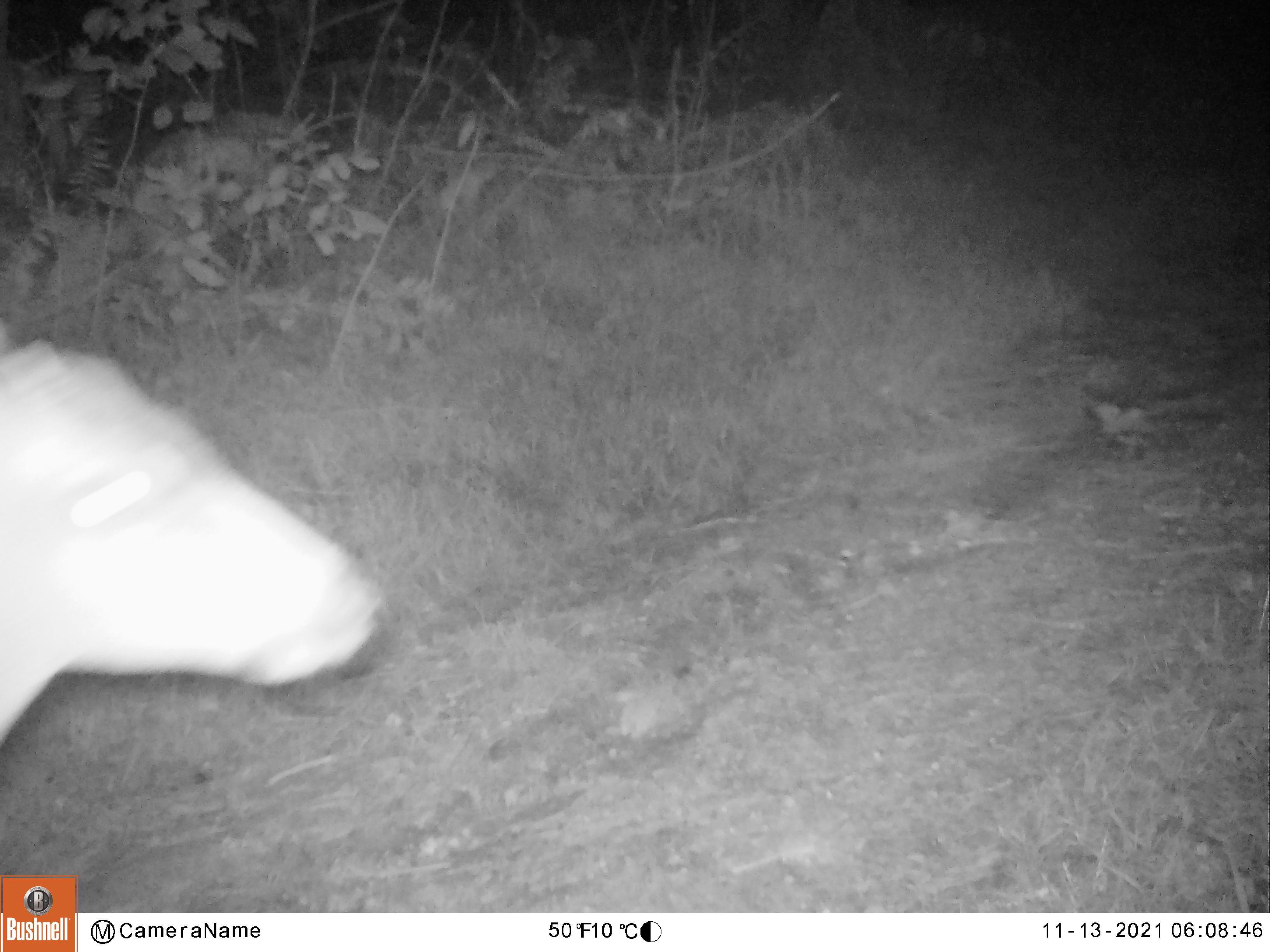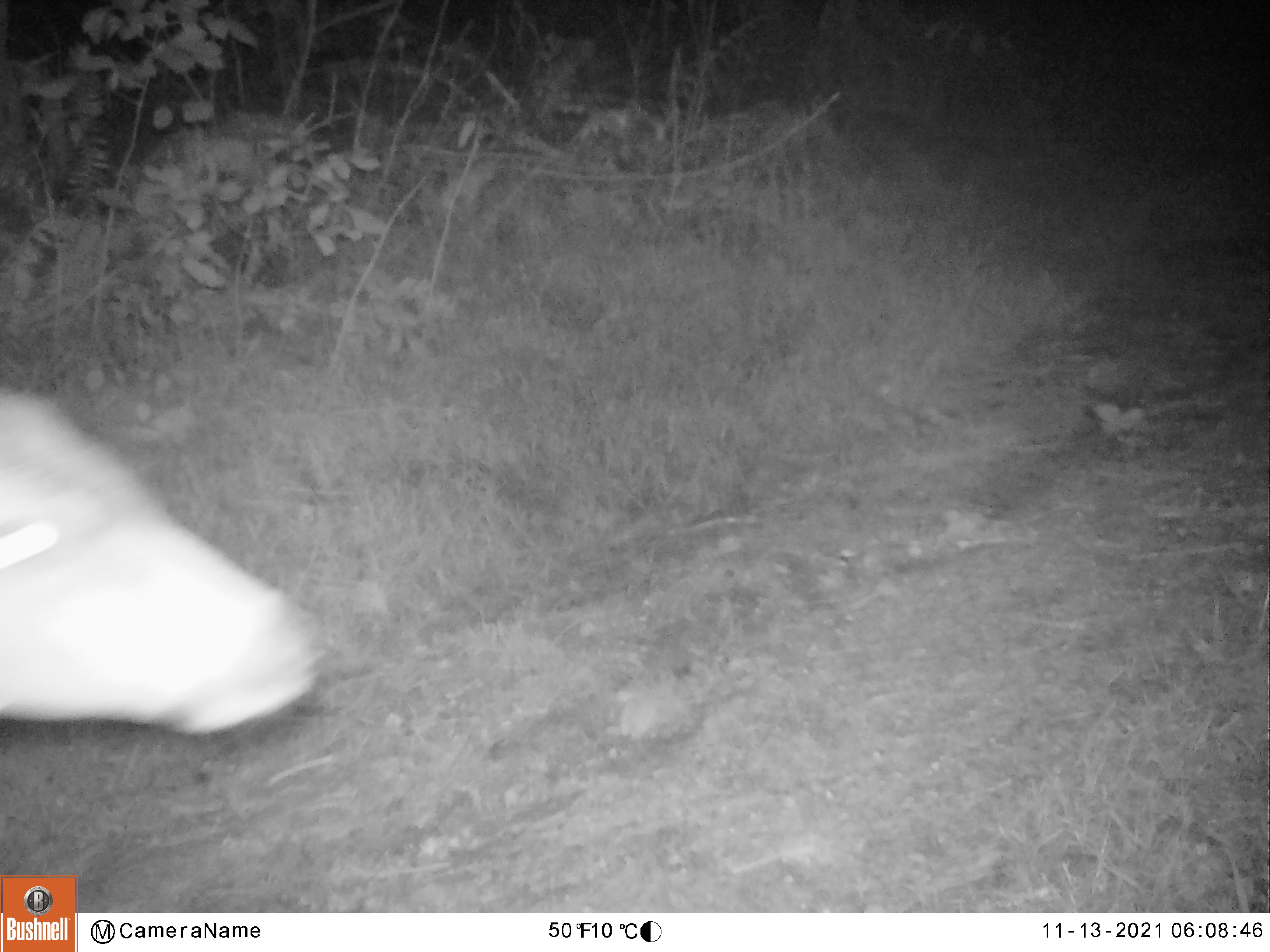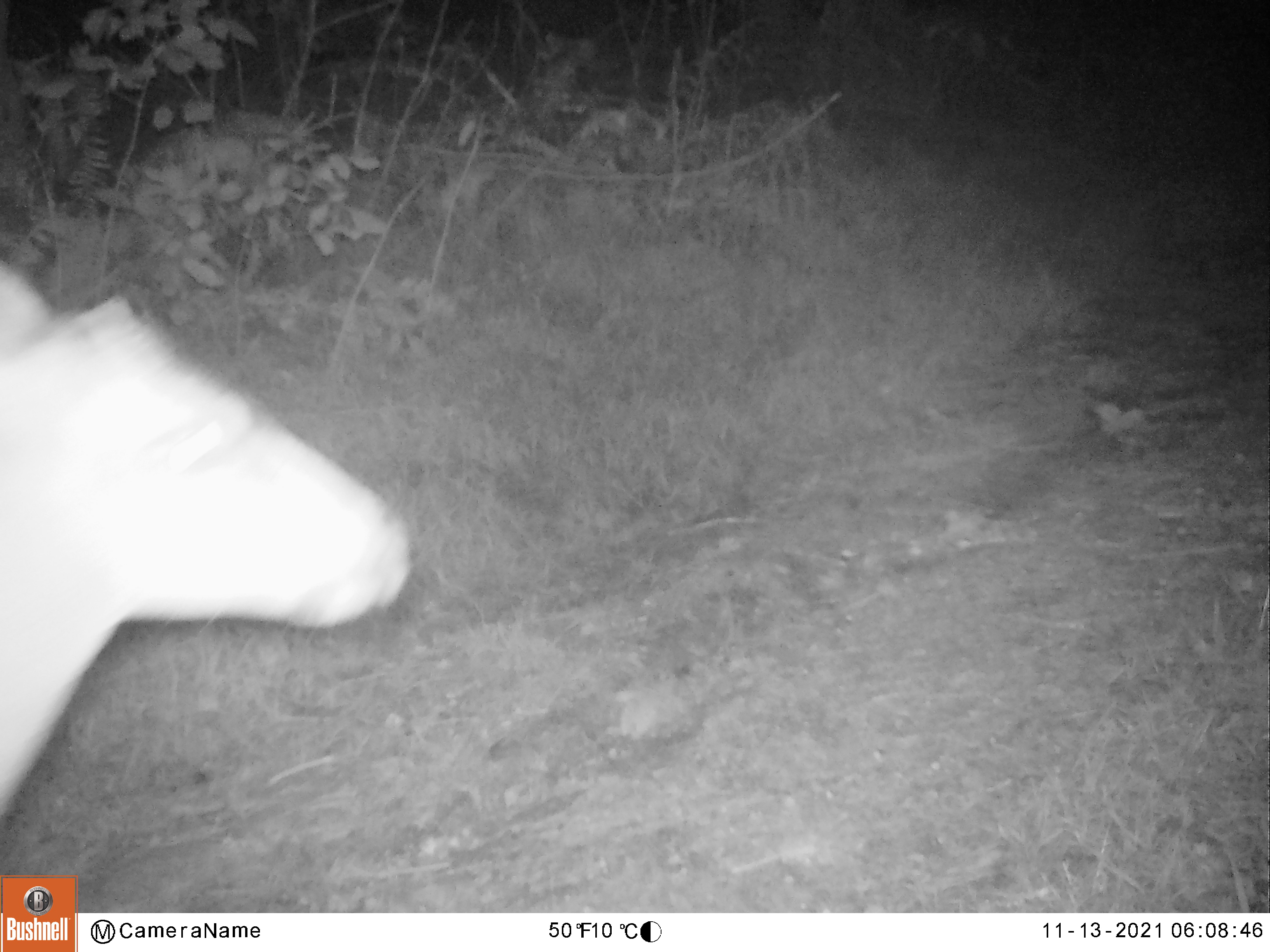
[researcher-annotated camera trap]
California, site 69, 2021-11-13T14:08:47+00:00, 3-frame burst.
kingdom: Animalia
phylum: Chordata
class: Mammalia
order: Artiodactyla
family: Cervidae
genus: Odocoileus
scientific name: Odocoileus hemionus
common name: mule deer